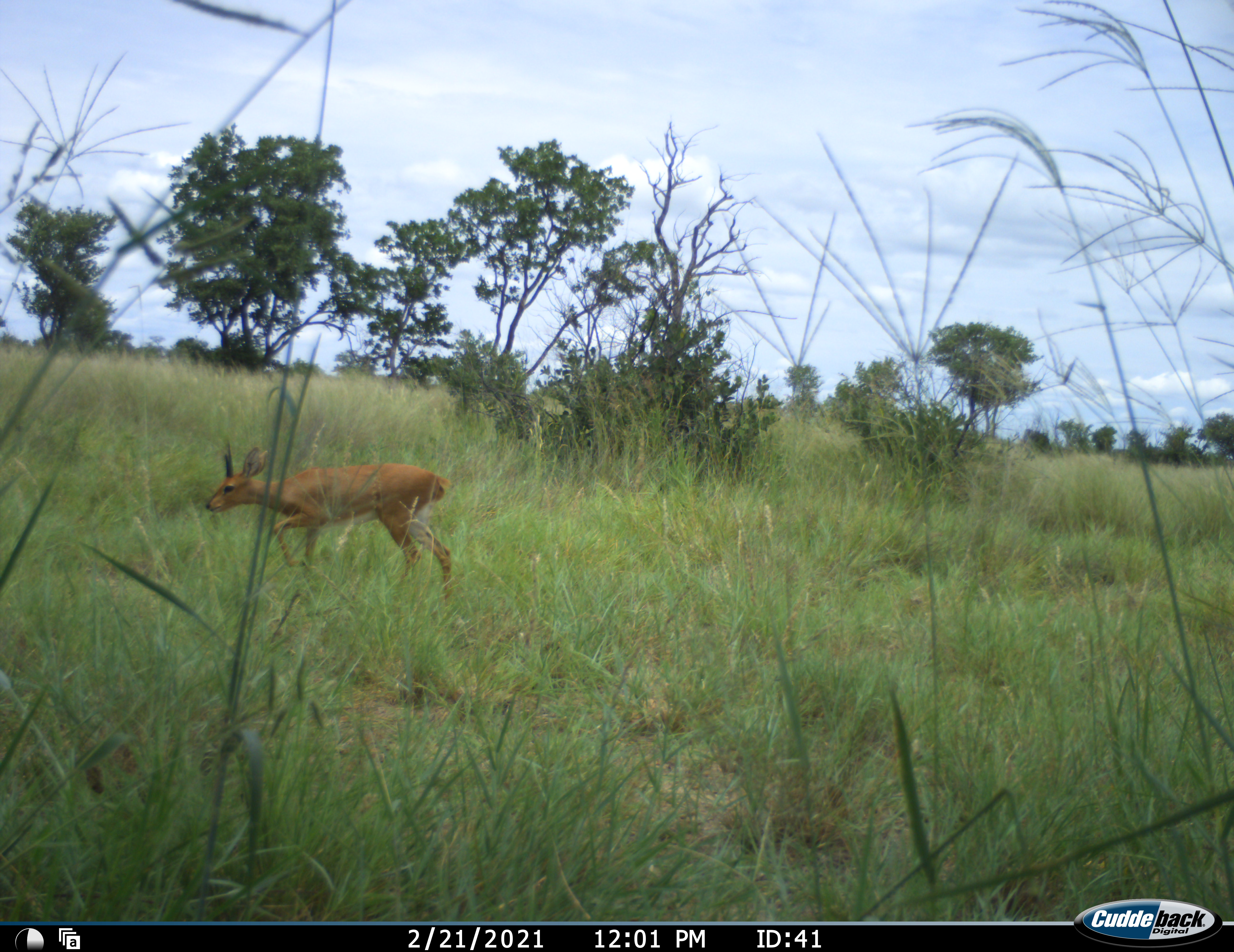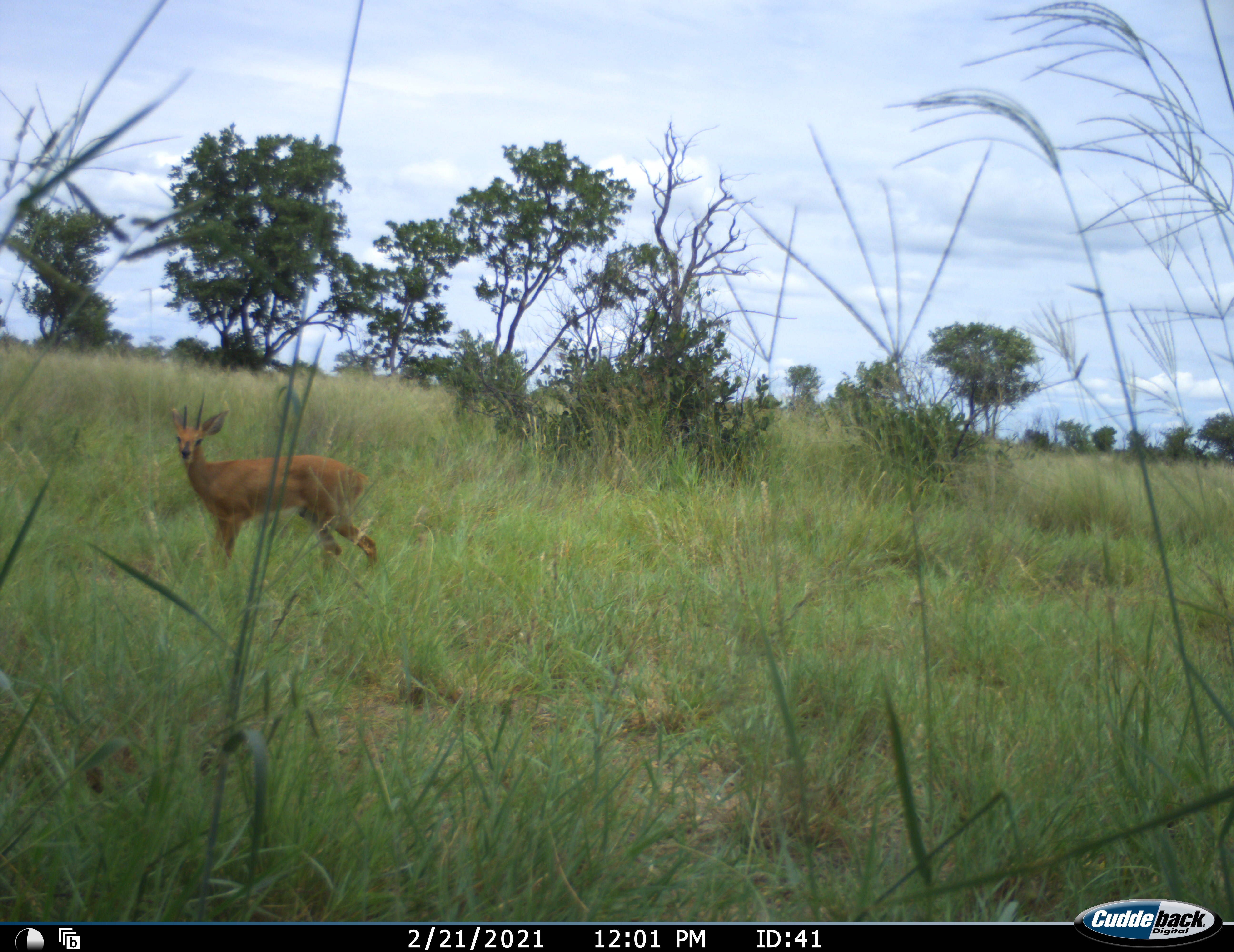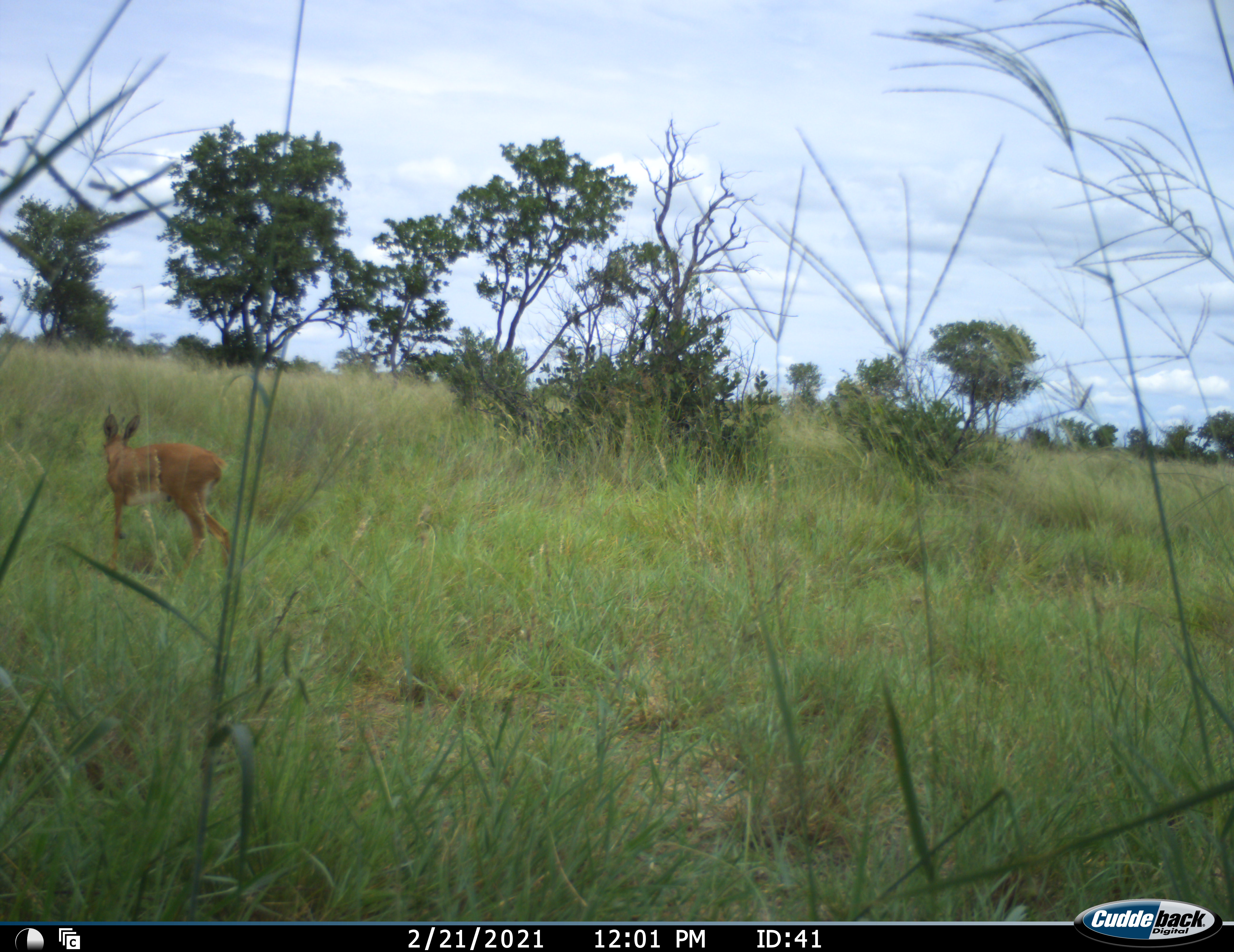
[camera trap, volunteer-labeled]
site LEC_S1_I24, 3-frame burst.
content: unidentified animal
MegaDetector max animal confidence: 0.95